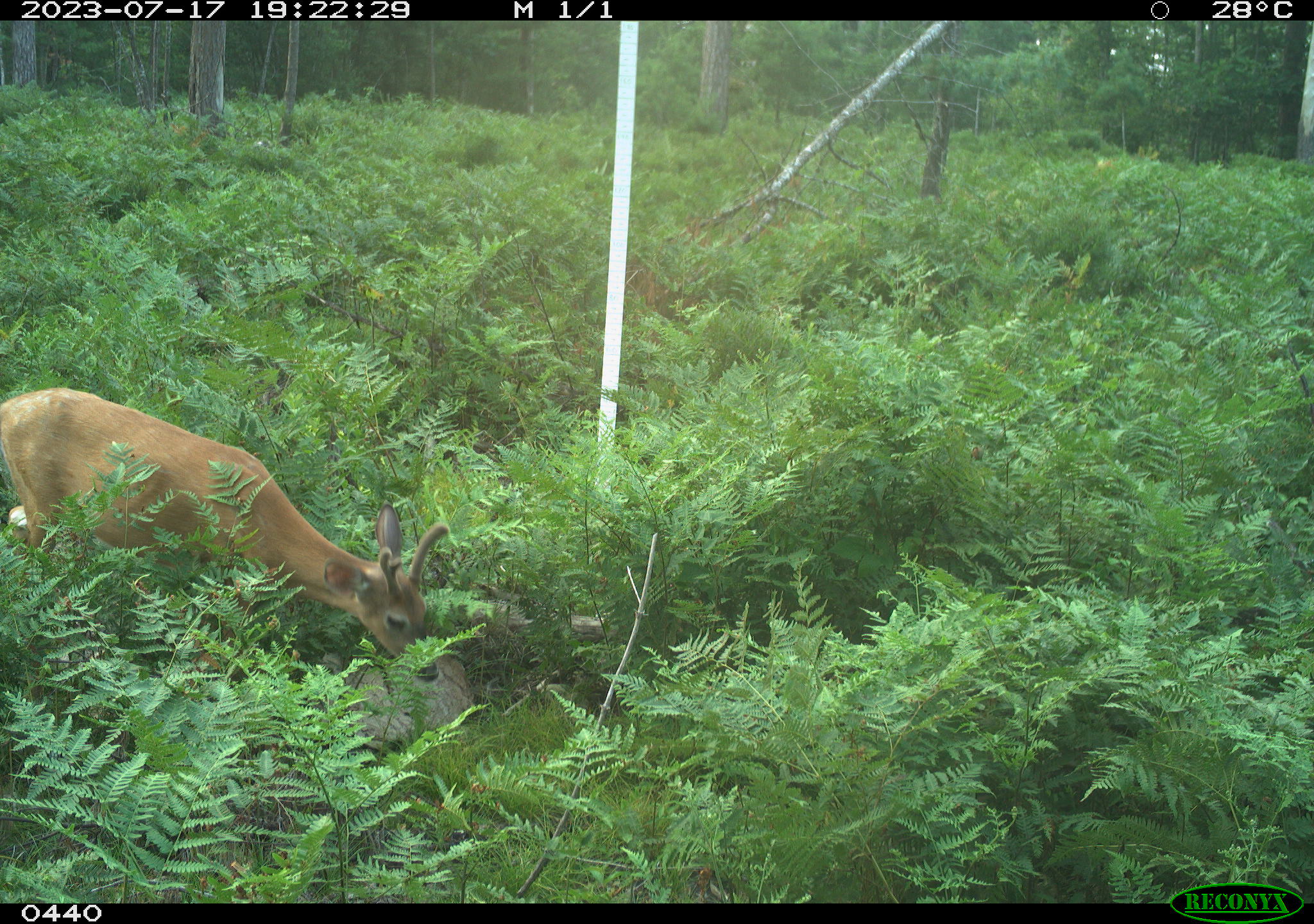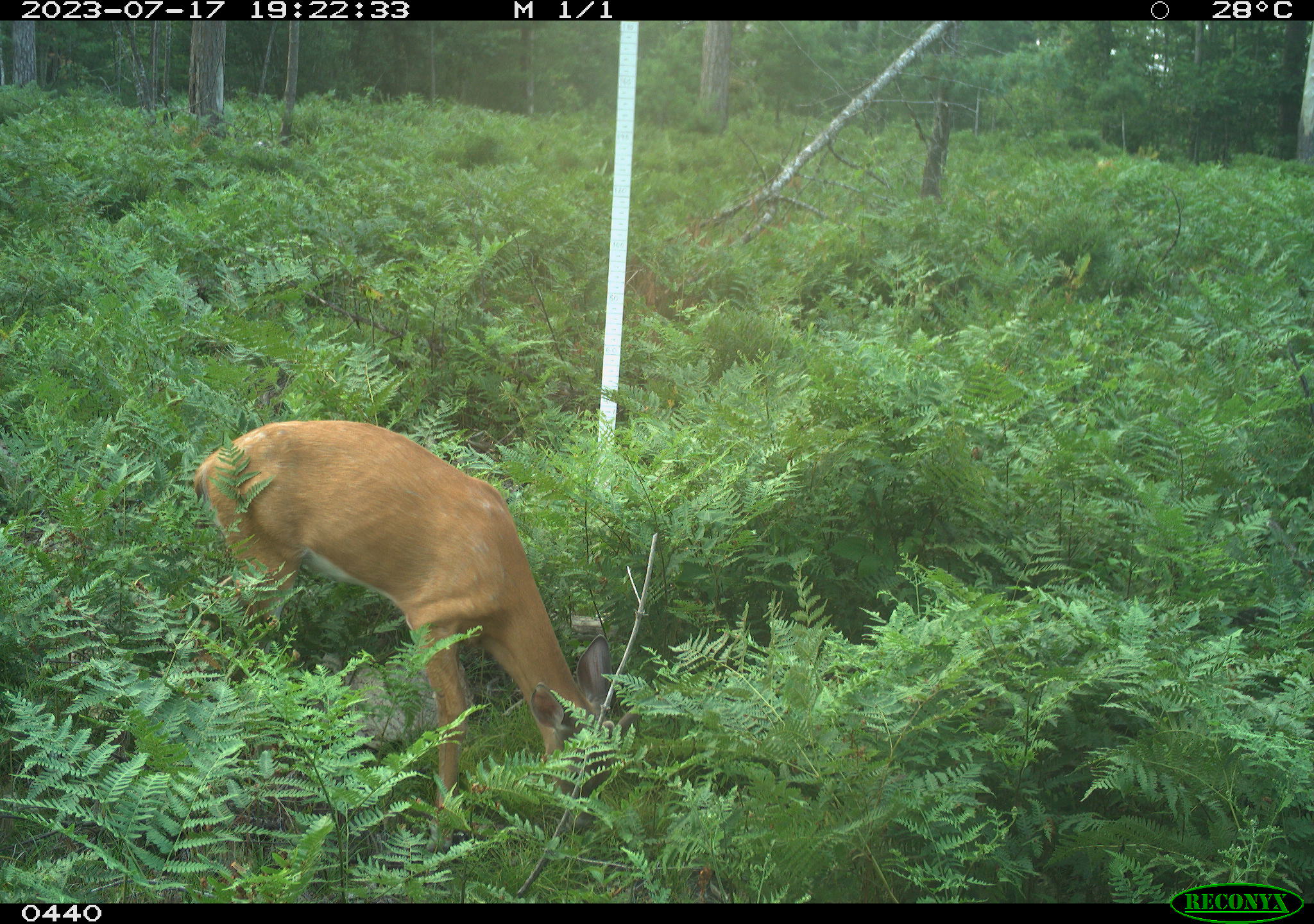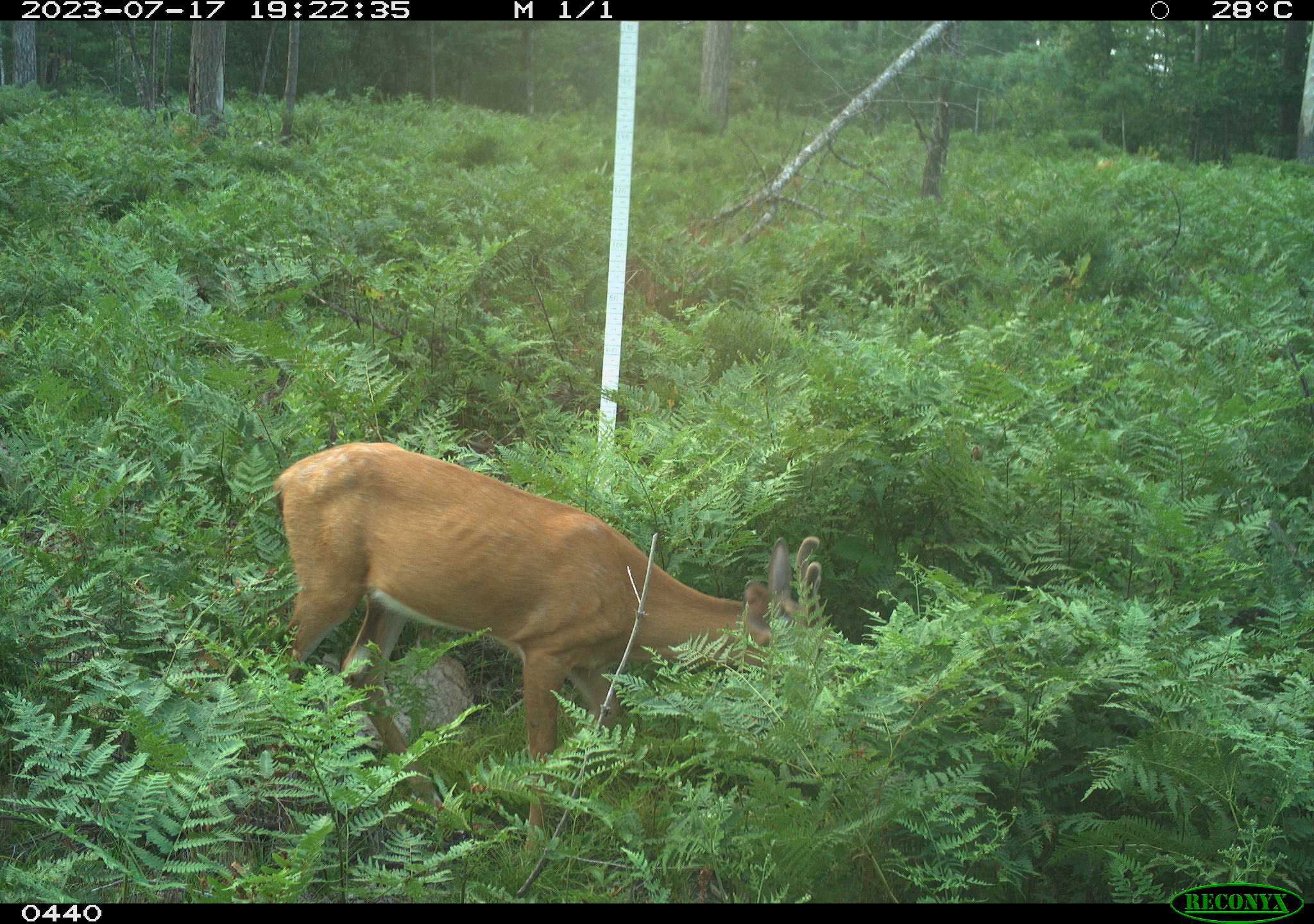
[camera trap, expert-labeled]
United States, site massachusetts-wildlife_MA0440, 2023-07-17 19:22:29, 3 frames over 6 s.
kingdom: Animalia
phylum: Chordata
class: Mammalia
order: Artiodactyla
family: Cervidae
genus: Odocoileus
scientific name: Odocoileus virginianus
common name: white-tailed deer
White-tailed deer (Odocoileus virginianus).